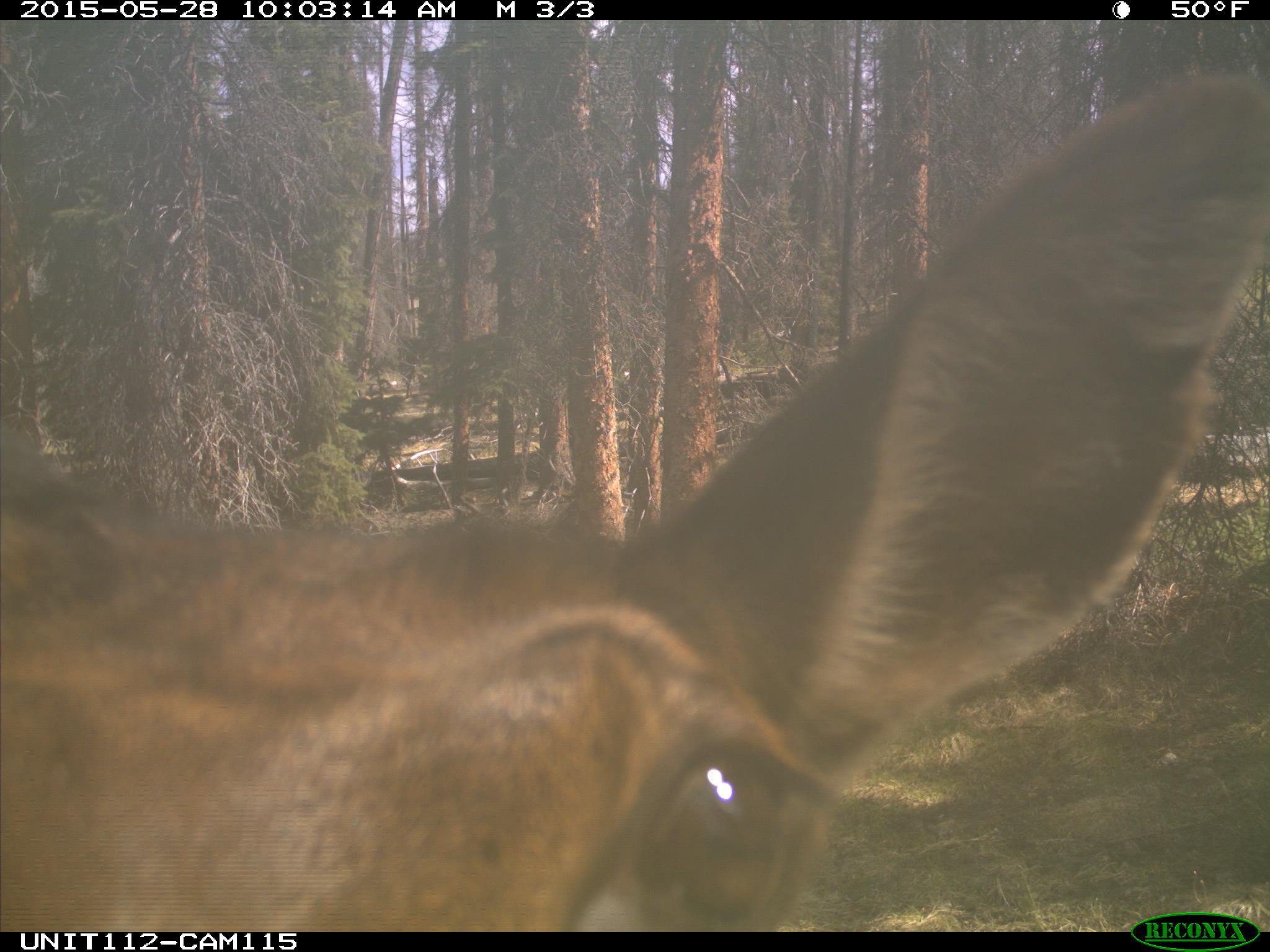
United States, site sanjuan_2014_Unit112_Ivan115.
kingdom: Animalia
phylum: Chordata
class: Mammalia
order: Artiodactyla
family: Cervidae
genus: Cervus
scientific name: Cervus elaphus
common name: red deer